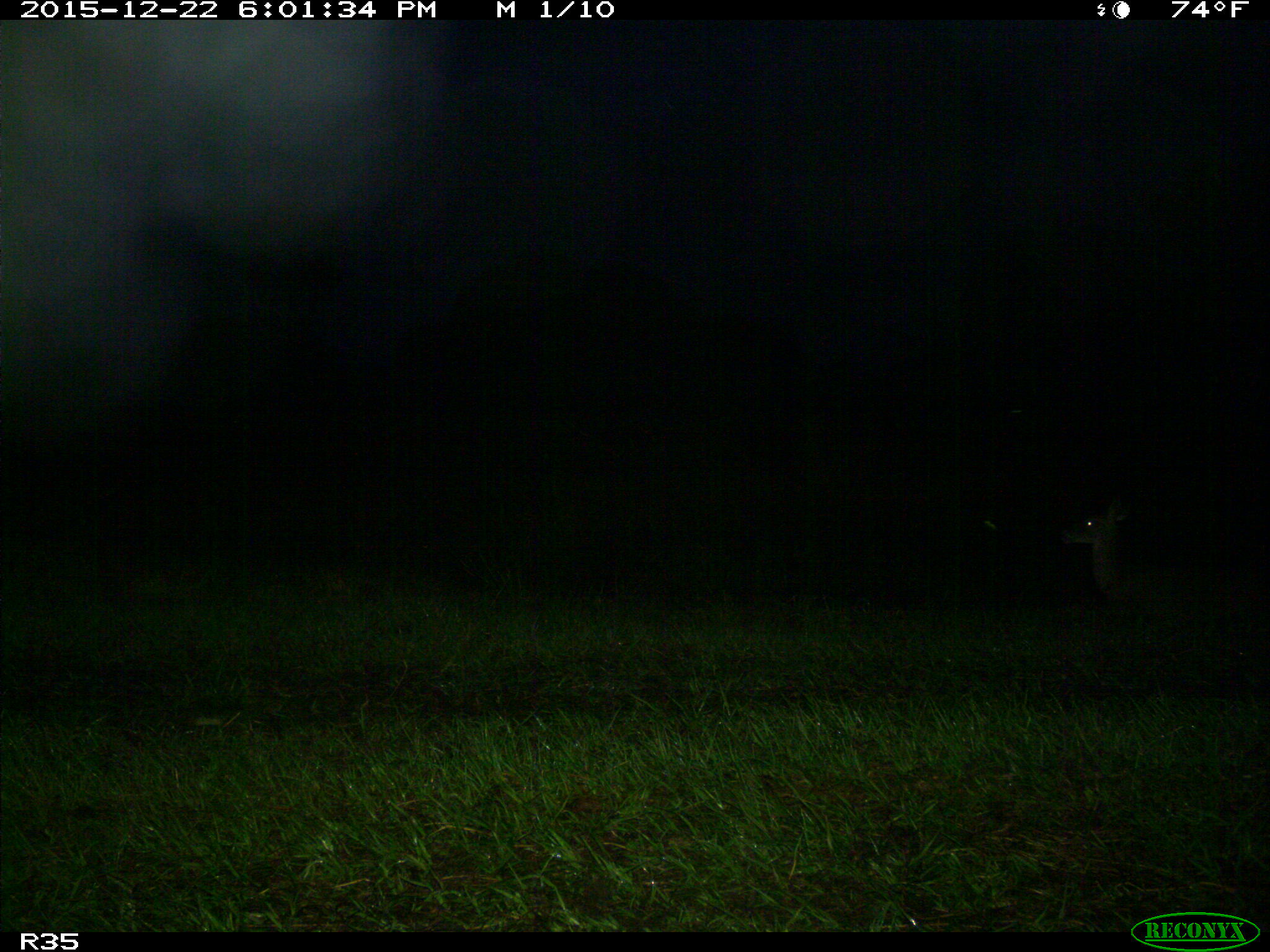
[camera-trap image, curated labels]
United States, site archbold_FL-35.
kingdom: Animalia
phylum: Chordata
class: Mammalia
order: Artiodactyla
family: Cervidae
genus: Odocoileus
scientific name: Odocoileus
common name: deer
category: unidentified deer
Unidentified deer (deer) (Odocoileus).